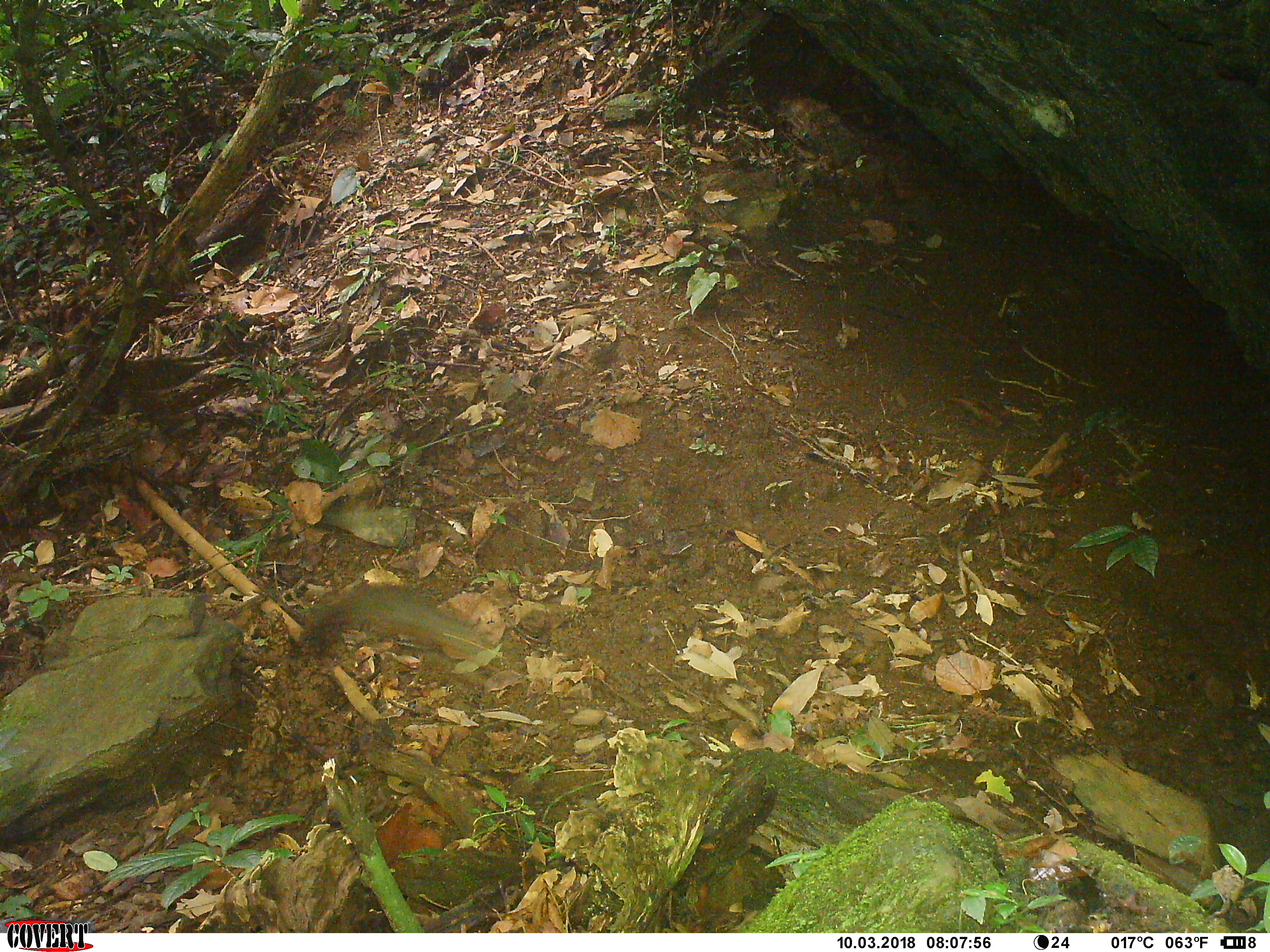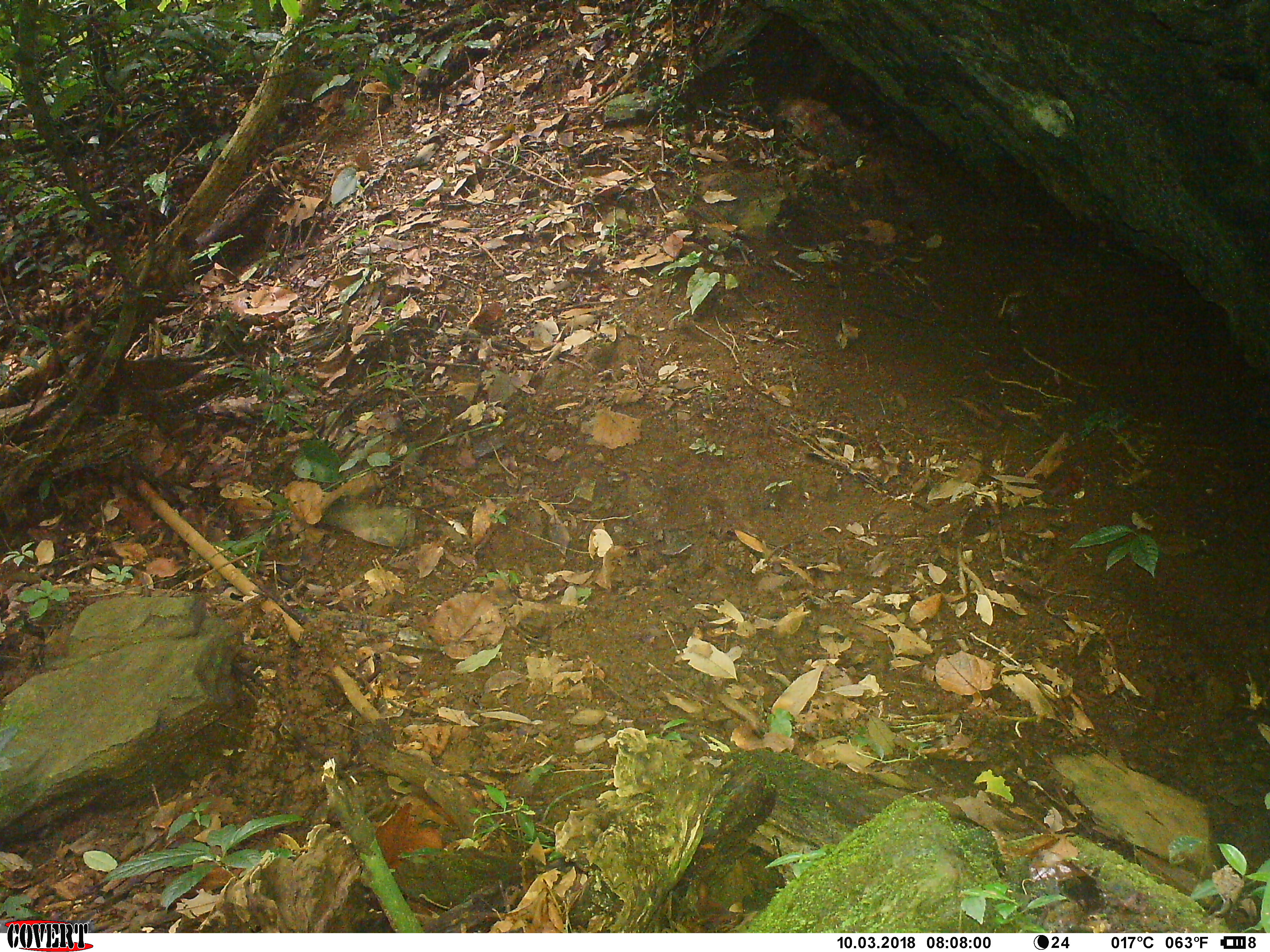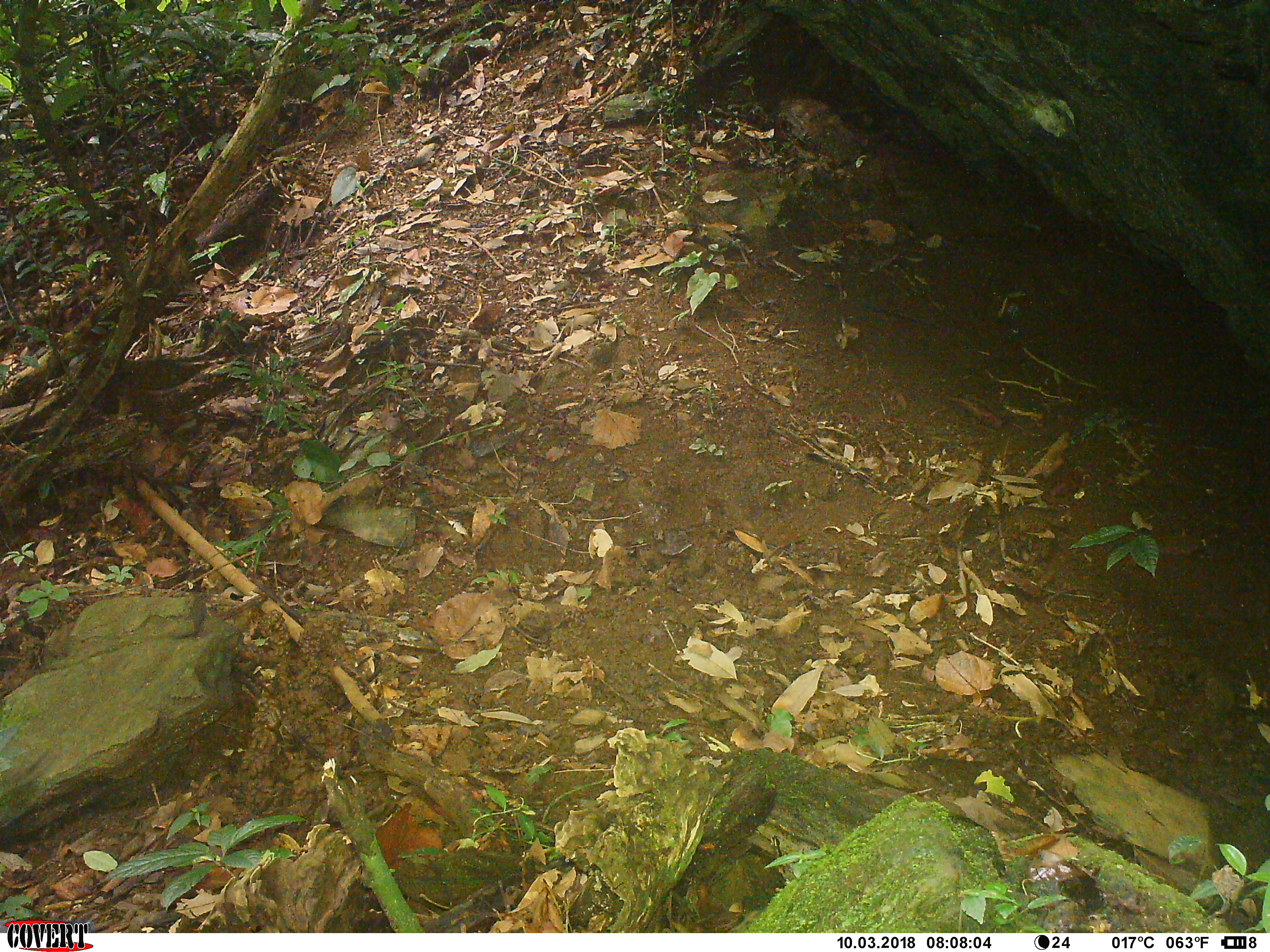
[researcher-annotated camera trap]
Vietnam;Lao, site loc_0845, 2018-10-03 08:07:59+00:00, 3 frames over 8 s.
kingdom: Animalia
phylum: Chordata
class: Mammalia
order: Rodentia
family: Sciuridae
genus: Dremomys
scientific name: Dremomys rufigenis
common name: red-cheeked squirrel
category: red cheeked squirrel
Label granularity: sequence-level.